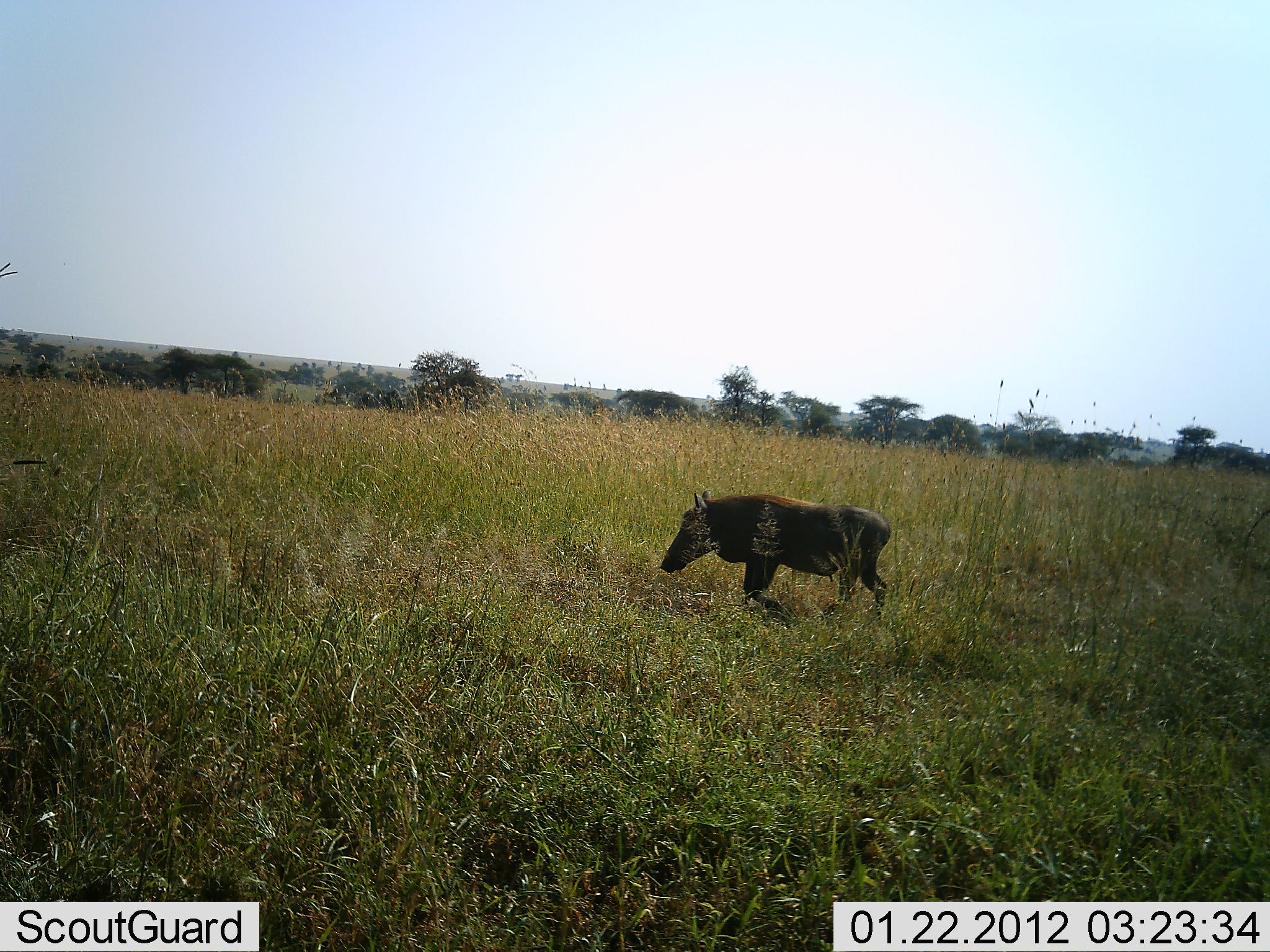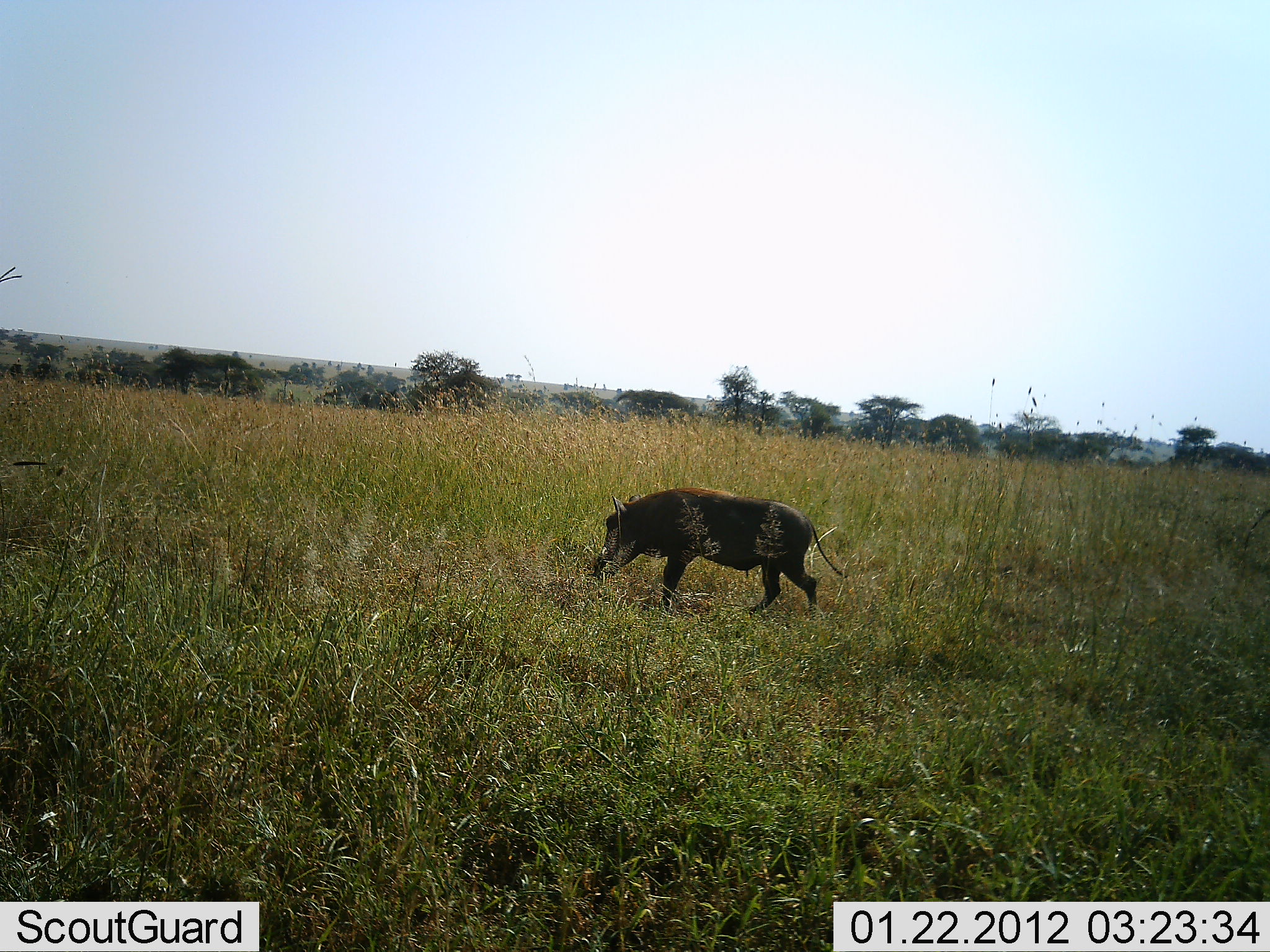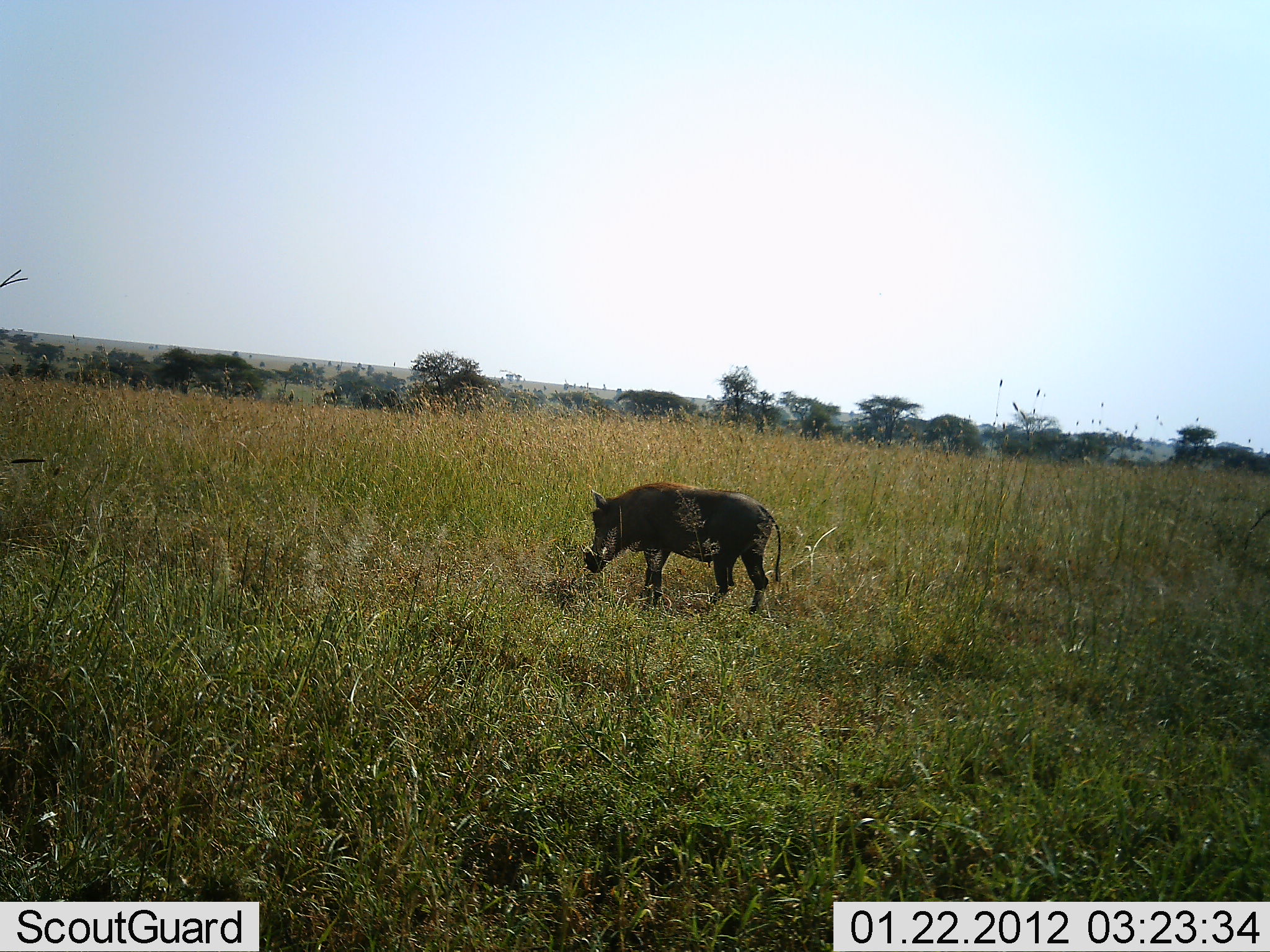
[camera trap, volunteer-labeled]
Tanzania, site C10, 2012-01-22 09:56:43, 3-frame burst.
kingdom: Animalia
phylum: Chordata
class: Mammalia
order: Artiodactyla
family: Suidae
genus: Phacochoerus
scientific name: Phacochoerus africanus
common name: warthog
Warthog (Phacochoerus africanus), count 1. Behavior (volunteer vote fractions): standing 0%, resting 0%, moving 95%, interacting 0%. Young present (vote fraction): 0%. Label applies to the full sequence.